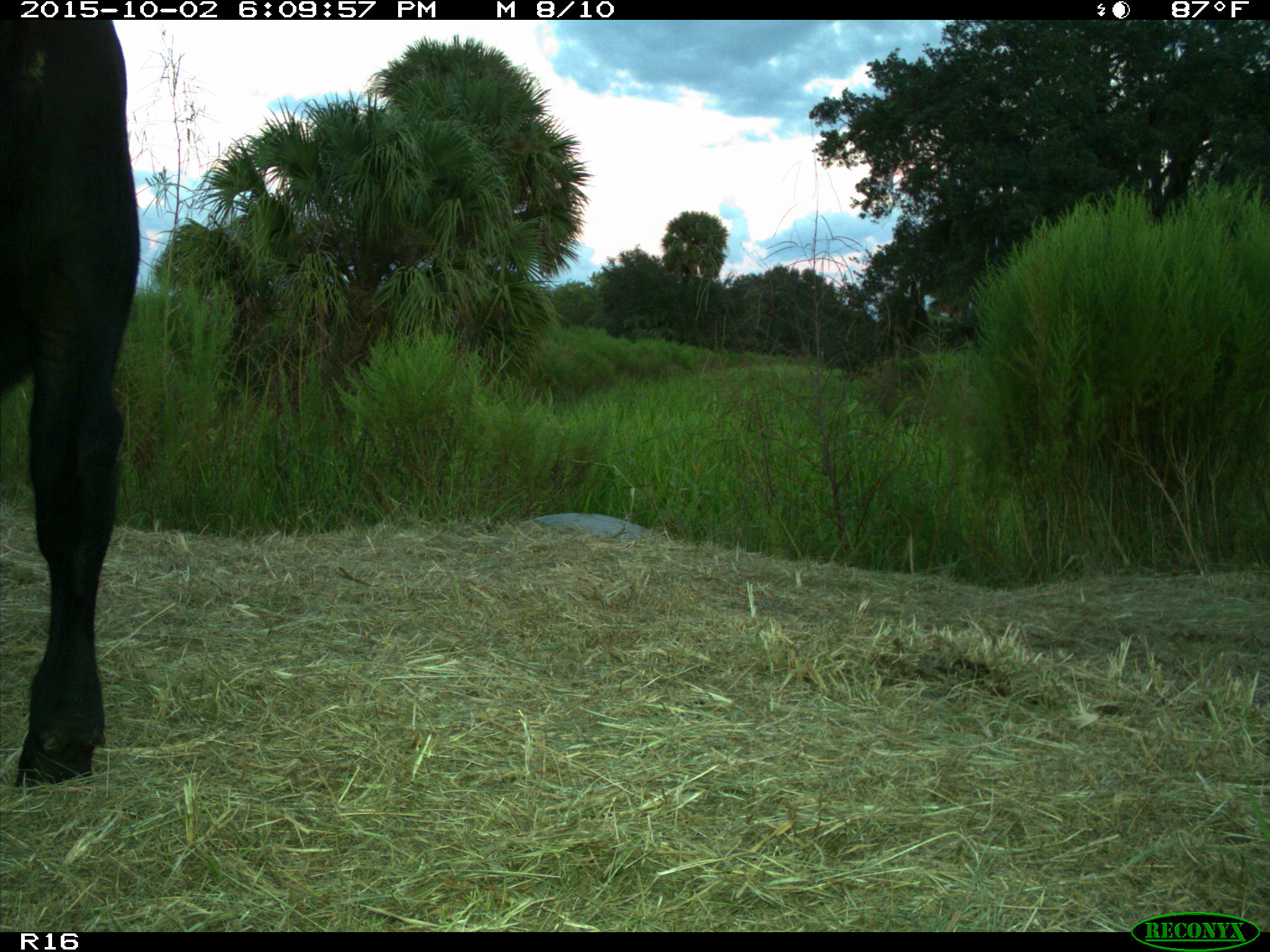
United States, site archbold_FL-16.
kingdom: Animalia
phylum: Chordata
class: Mammalia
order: Artiodactyla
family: Bovidae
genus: Bos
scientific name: Bos taurus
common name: domestic cow